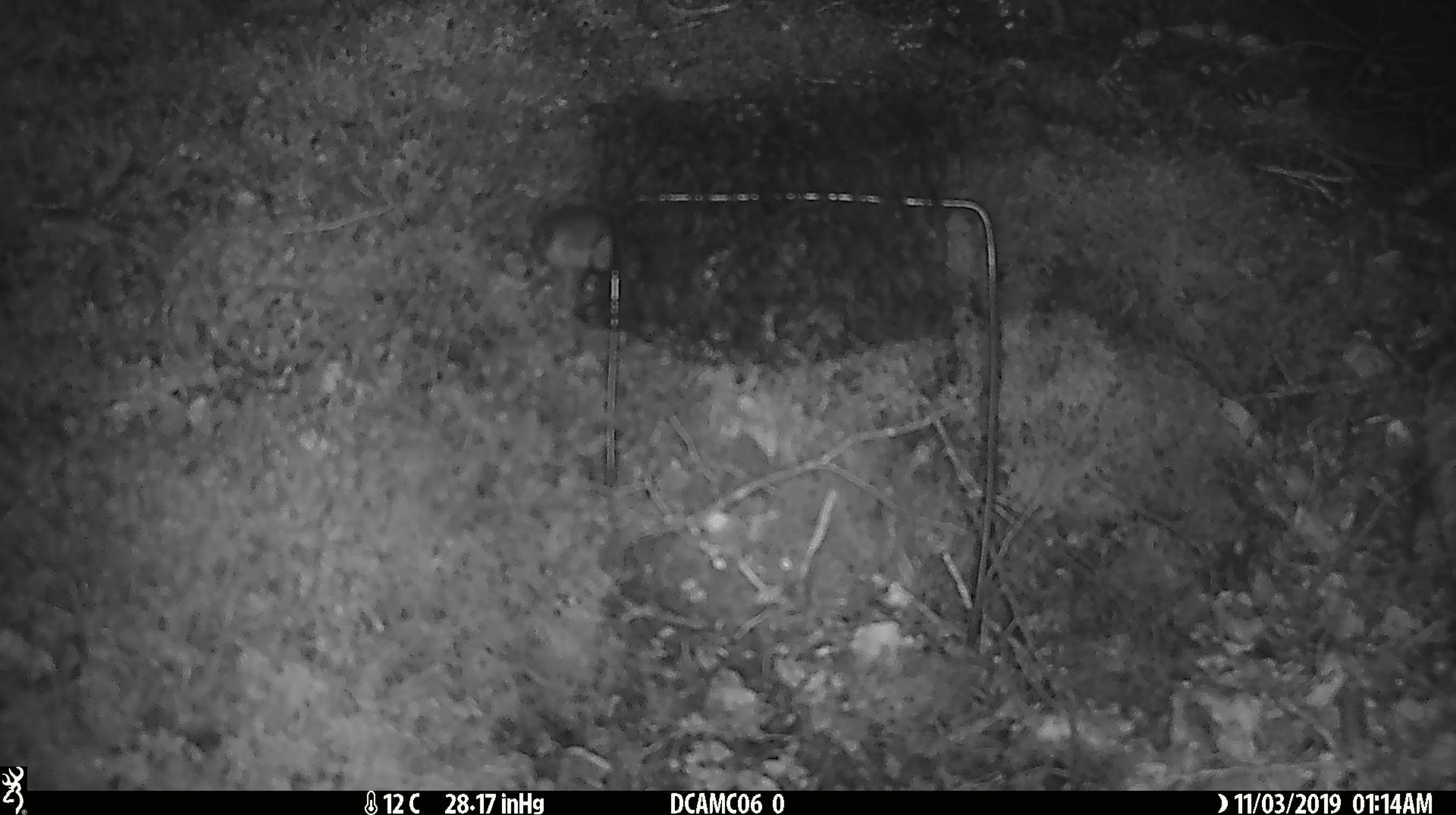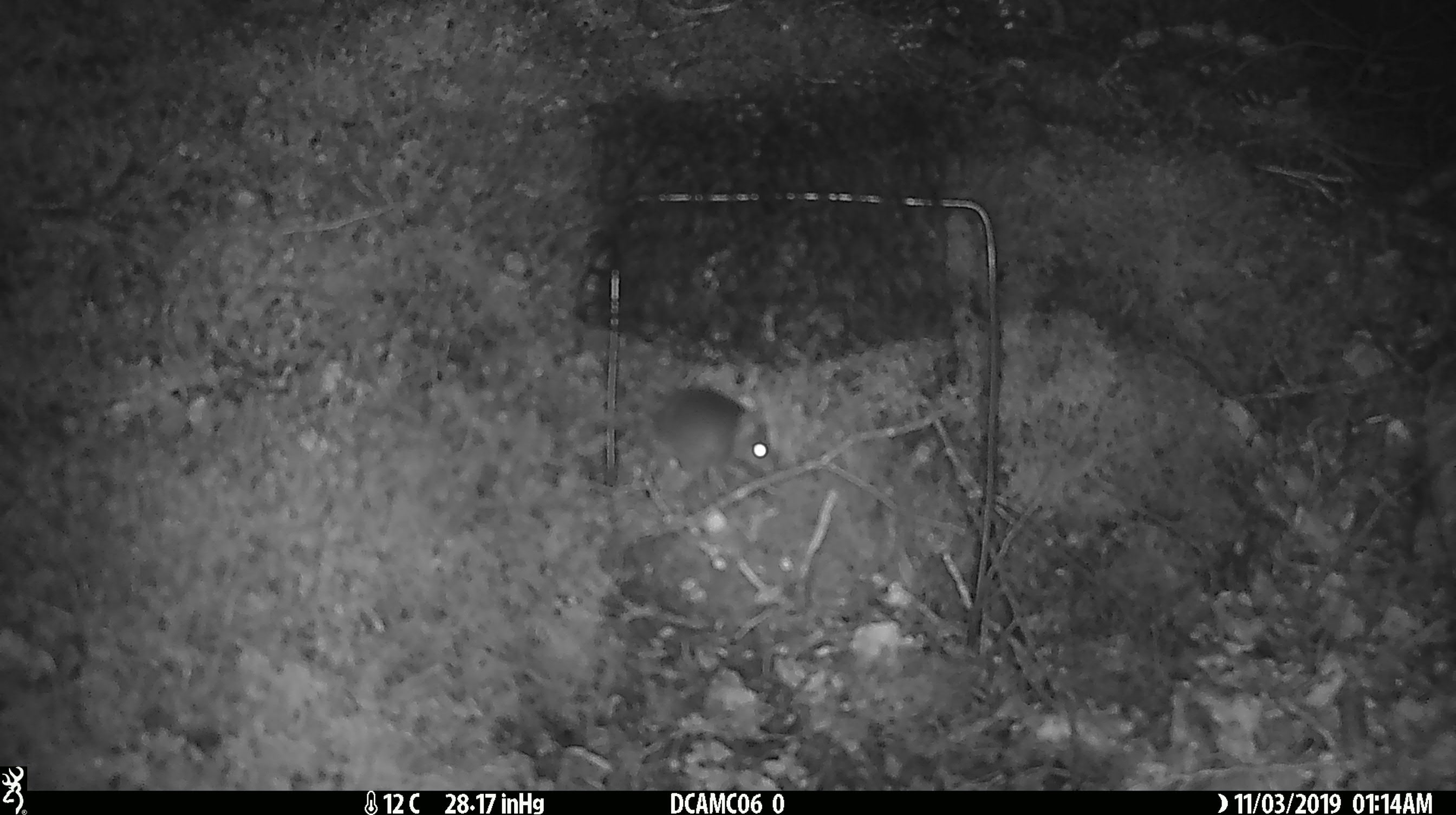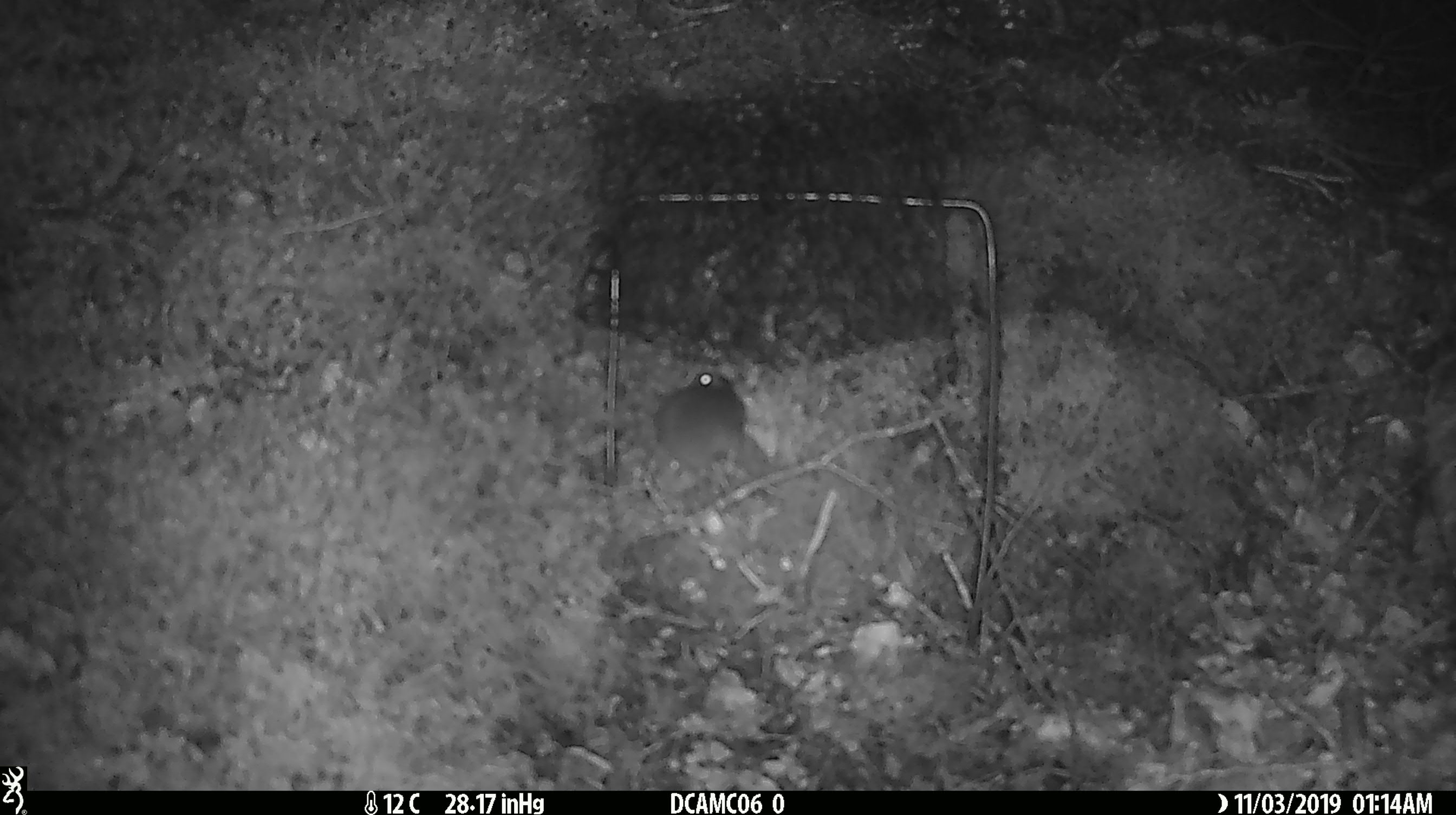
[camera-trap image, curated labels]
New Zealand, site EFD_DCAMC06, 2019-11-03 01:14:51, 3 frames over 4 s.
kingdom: Animalia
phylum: Chordata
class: Mammalia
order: Rodentia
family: Muridae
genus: Mus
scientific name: Mus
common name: mouse